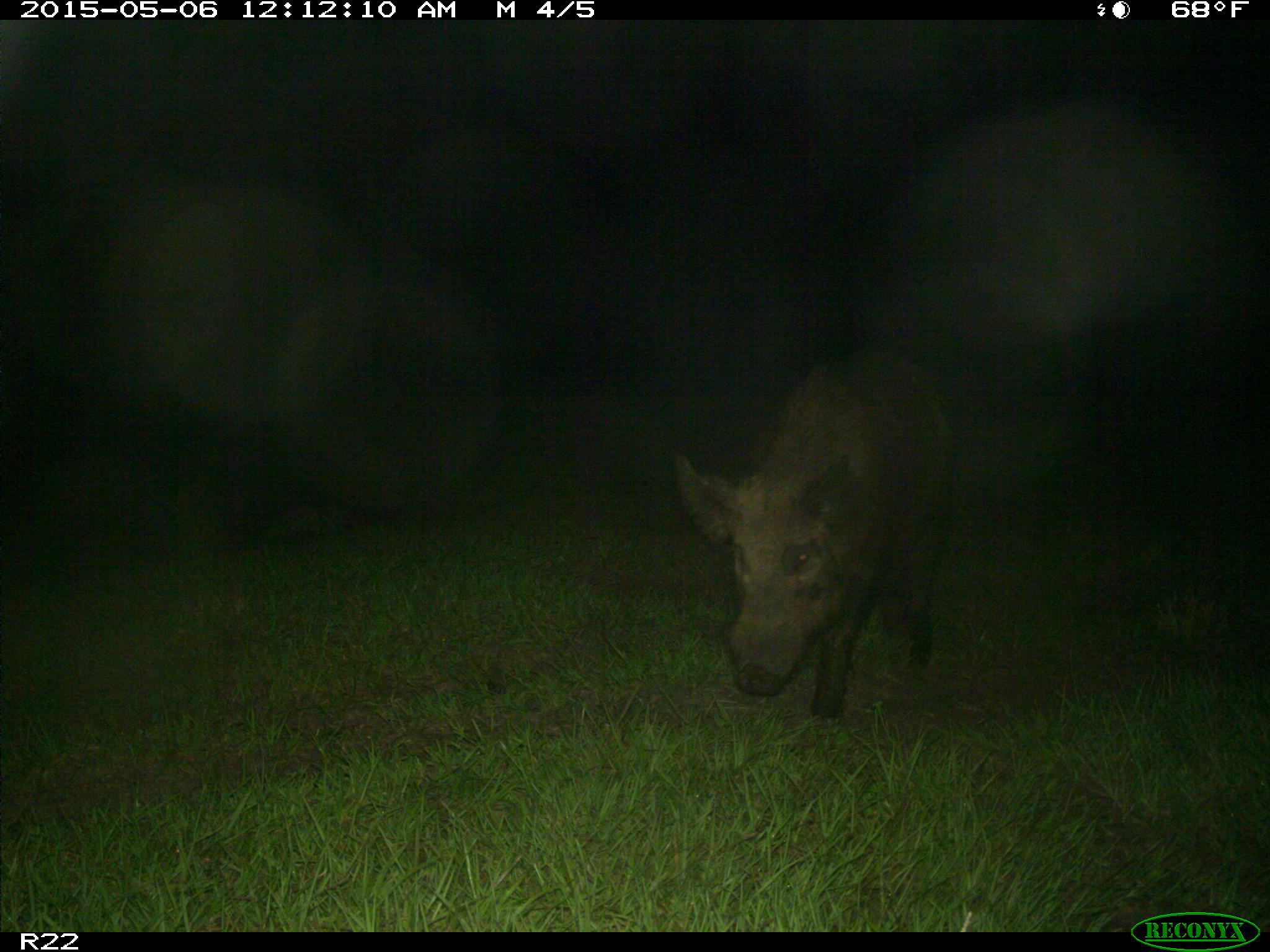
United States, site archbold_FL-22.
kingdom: Animalia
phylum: Chordata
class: Mammalia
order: Artiodactyla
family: Suidae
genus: Sus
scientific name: Sus scrofa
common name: wild boar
Sus scrofa (wild boar).